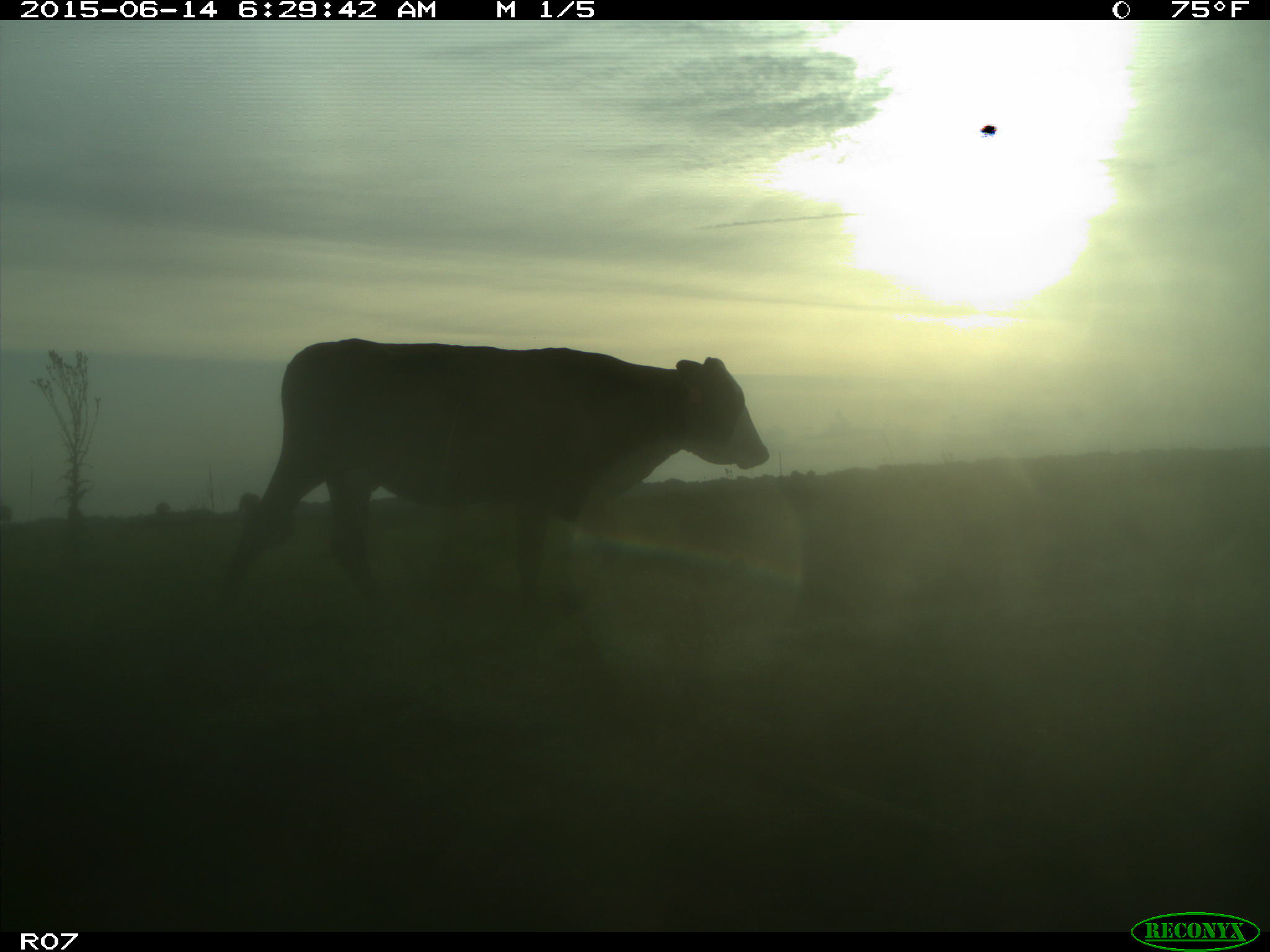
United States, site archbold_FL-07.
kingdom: Animalia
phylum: Chordata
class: Mammalia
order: Artiodactyla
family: Bovidae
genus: Bos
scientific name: Bos taurus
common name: domestic cow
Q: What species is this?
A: Bos taurus (domestic cow).